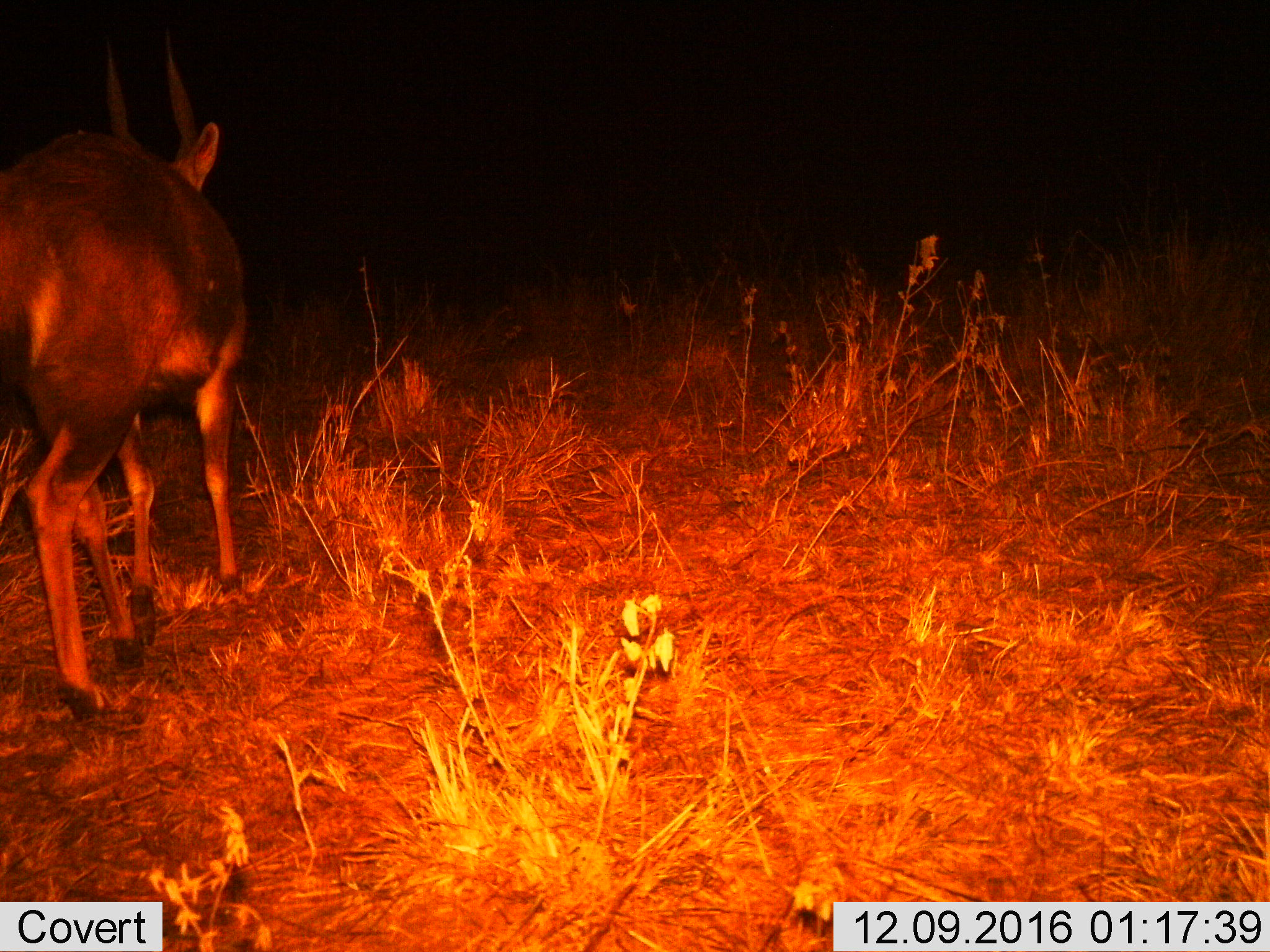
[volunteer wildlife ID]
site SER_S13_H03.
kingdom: Animalia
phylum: Chordata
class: Mammalia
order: Artiodactyla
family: Bovidae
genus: Tragelaphus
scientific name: Tragelaphus scriptus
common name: bushbuck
Bushbuck (Tragelaphus scriptus), count 1. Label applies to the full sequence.